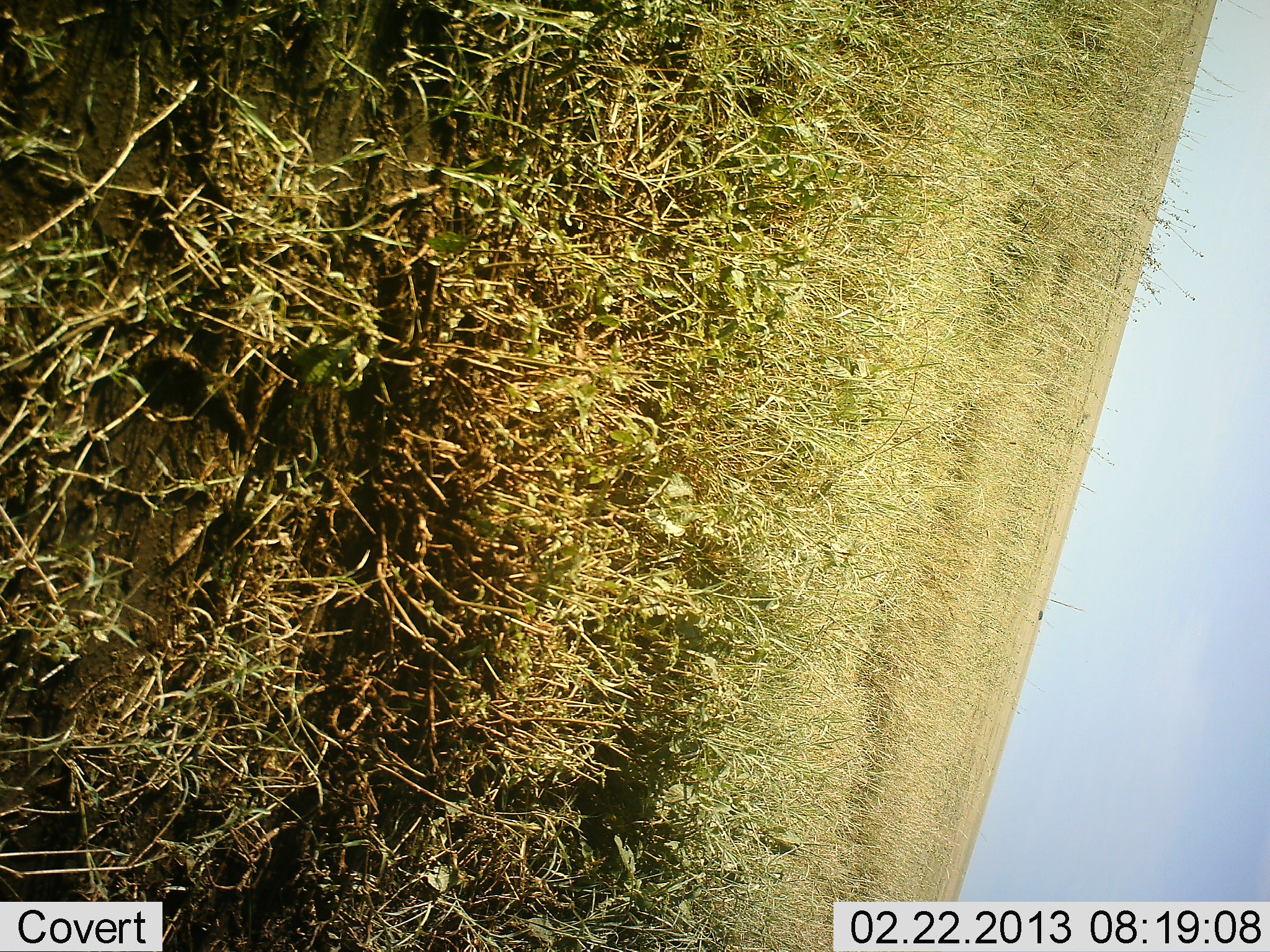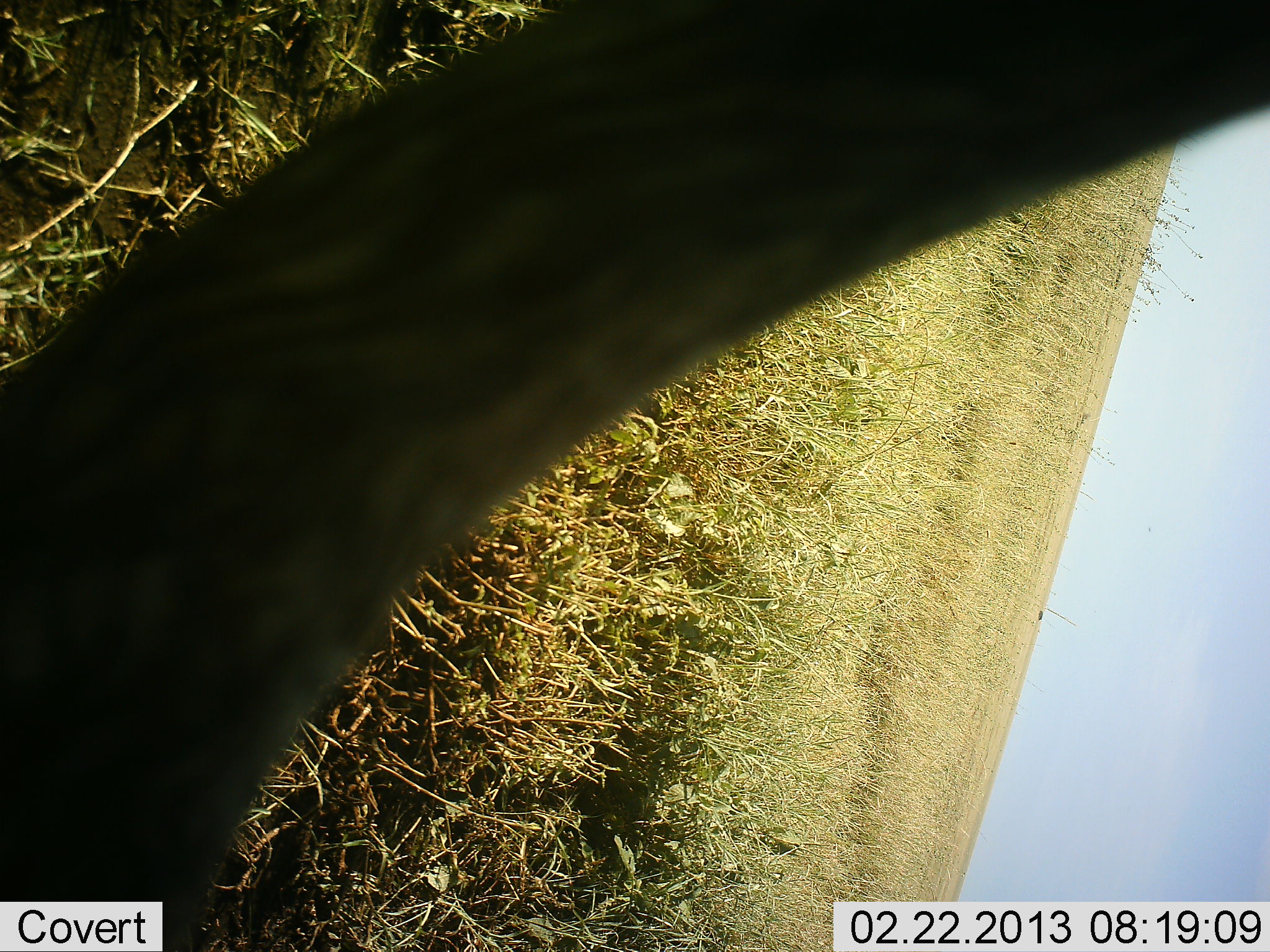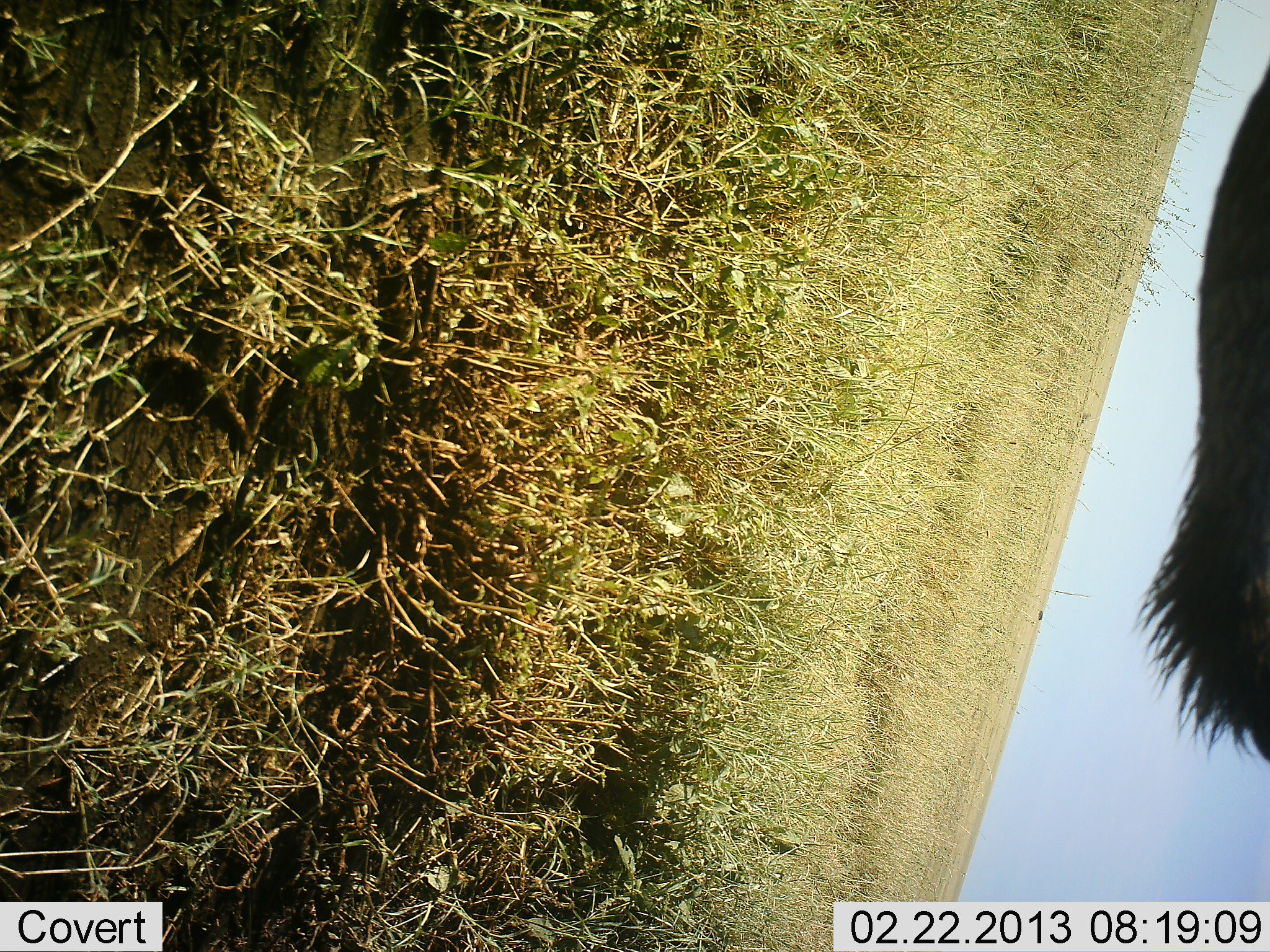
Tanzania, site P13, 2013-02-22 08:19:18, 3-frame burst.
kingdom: Animalia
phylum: Chordata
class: Mammalia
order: Artiodactyla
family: Bovidae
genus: Connochaetes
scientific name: Connochaetes taurinus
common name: blue wildebeest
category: wildebeest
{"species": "wildebeest (blue wildebeest) (Connochaetes taurinus)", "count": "1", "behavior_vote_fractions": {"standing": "57%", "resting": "0%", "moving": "29%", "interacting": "14%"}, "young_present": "0%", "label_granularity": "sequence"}